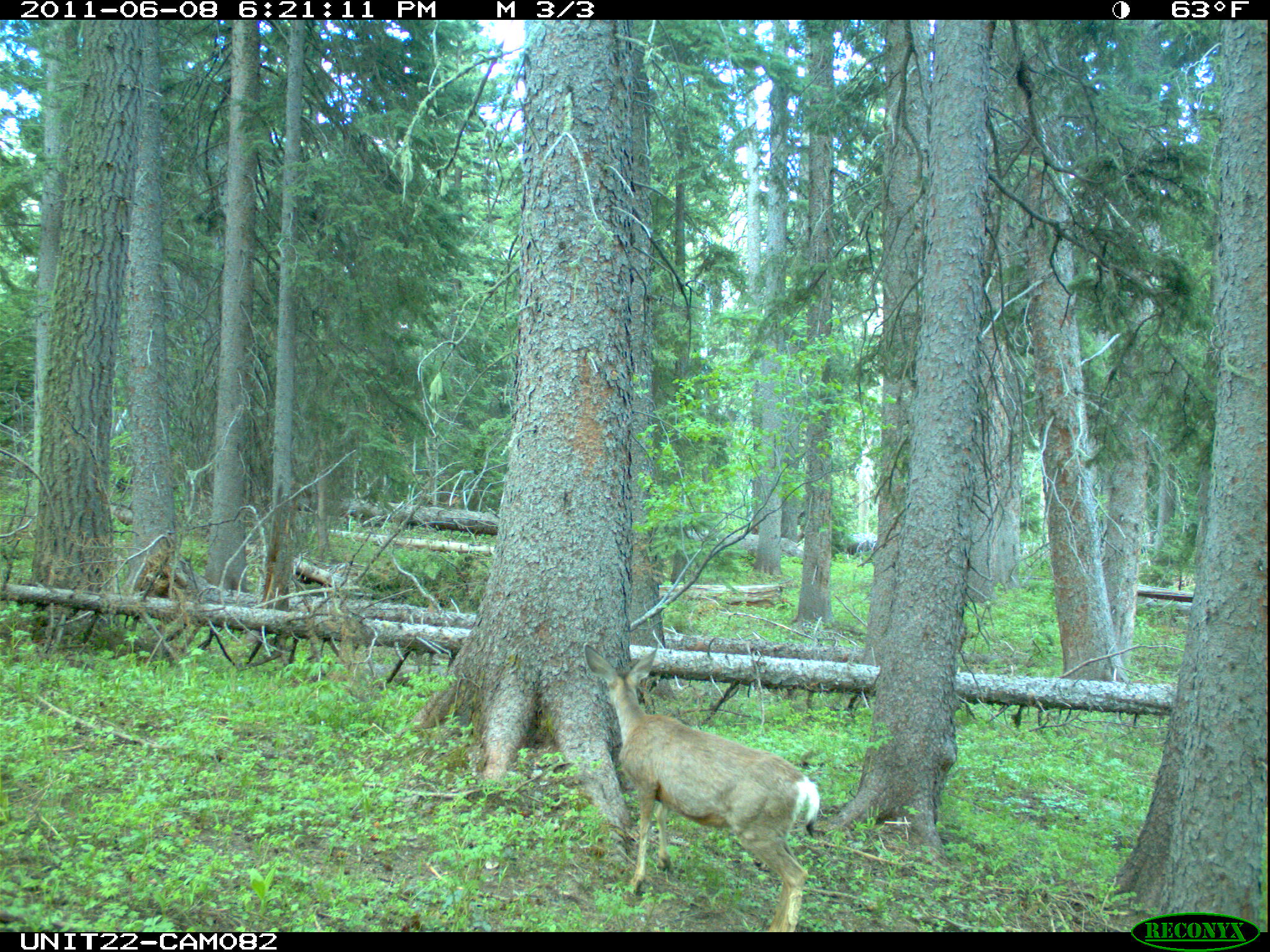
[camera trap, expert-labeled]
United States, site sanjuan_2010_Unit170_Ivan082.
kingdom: Animalia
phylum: Chordata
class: Mammalia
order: Artiodactyla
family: Cervidae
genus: Odocoileus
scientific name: Odocoileus hemionus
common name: mule deer